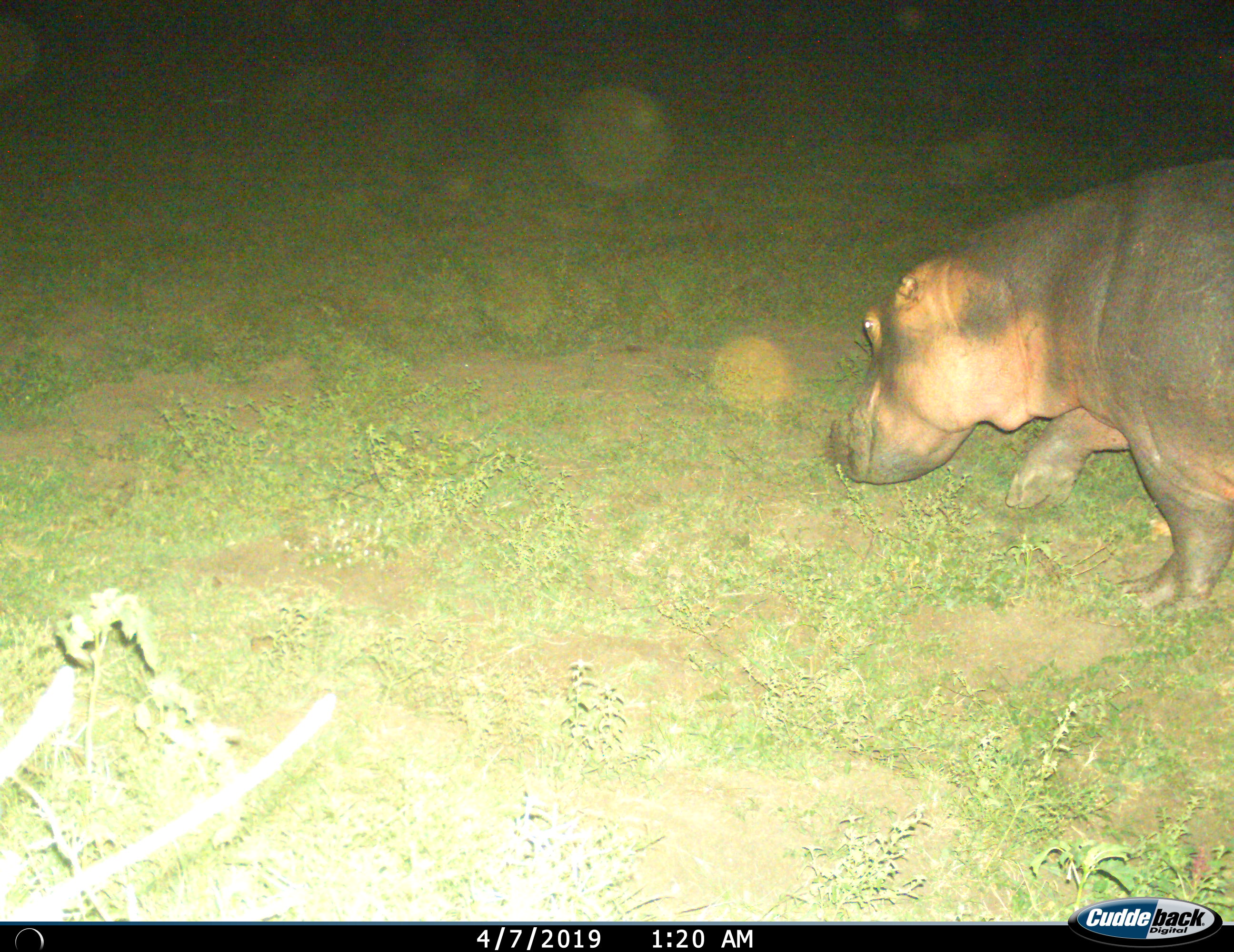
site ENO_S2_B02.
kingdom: Animalia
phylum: Chordata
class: Mammalia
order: Artiodactyla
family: Hippopotamidae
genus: Hippopotamus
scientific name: Hippopotamus amphibius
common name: hippopotamus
Hippopotamus (Hippopotamus amphibius), count 1. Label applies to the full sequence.